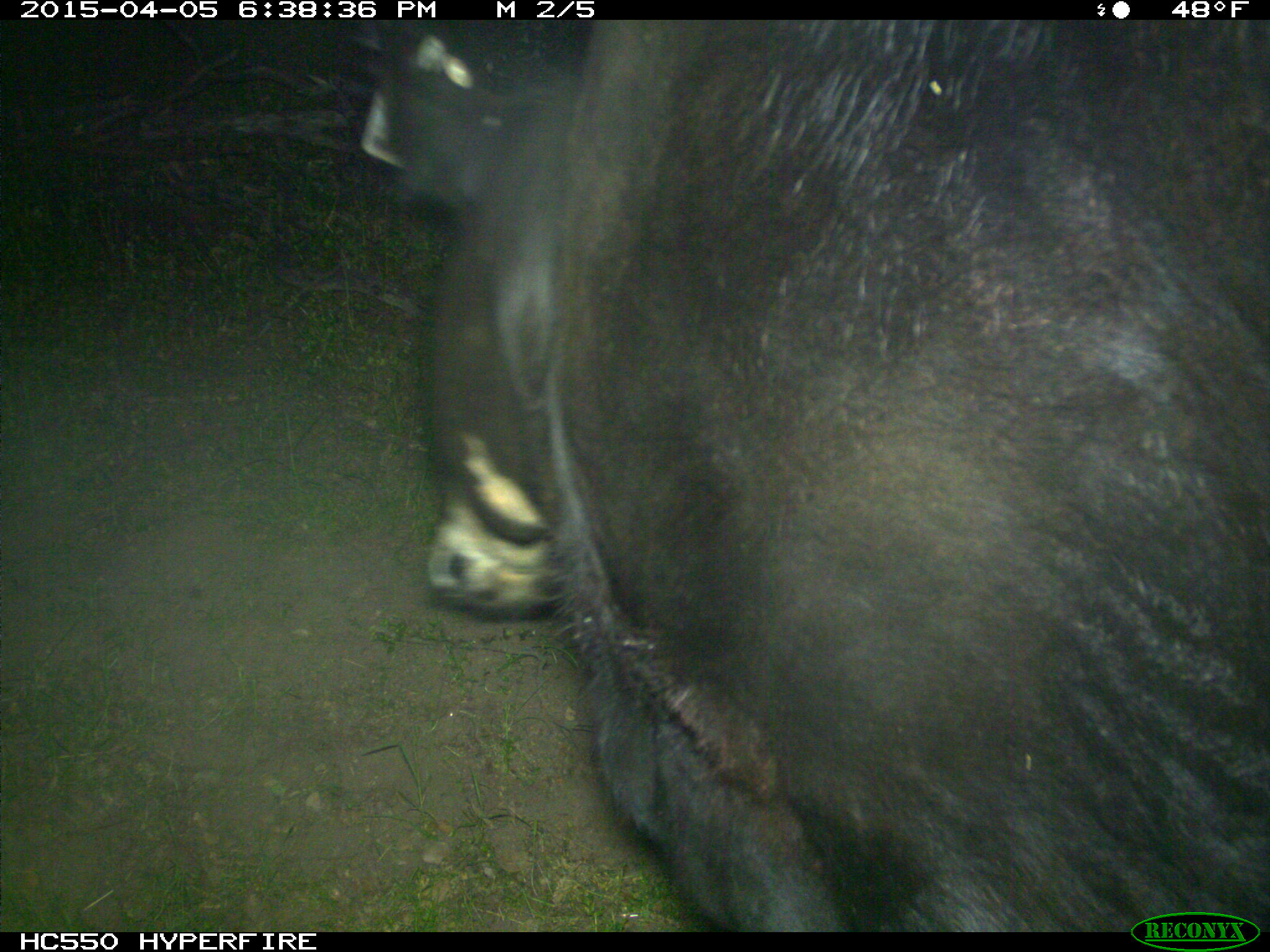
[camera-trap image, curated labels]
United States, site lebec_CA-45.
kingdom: Animalia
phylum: Chordata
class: Mammalia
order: Artiodactyla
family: Bovidae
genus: Bos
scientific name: Bos taurus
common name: domestic cow